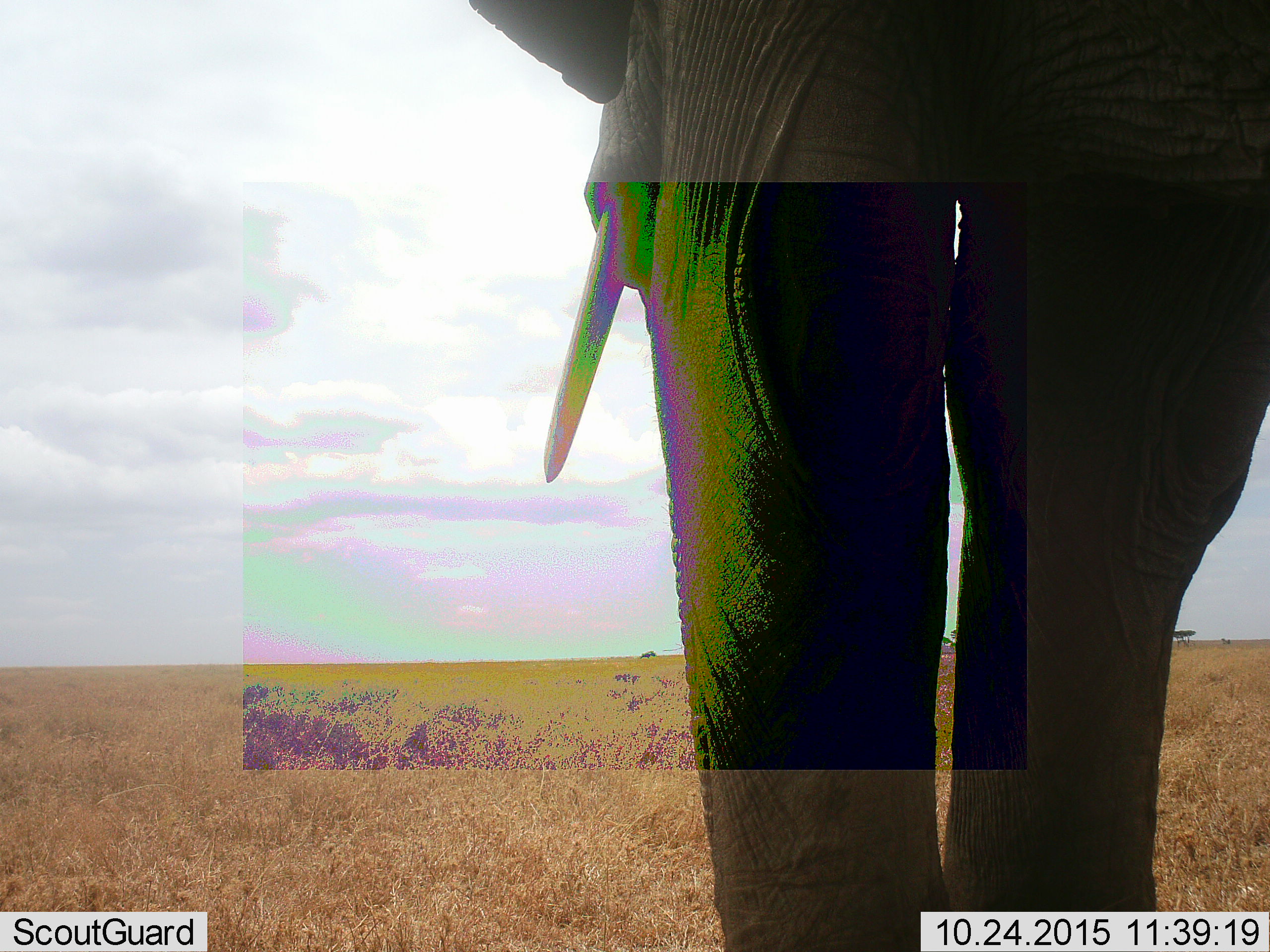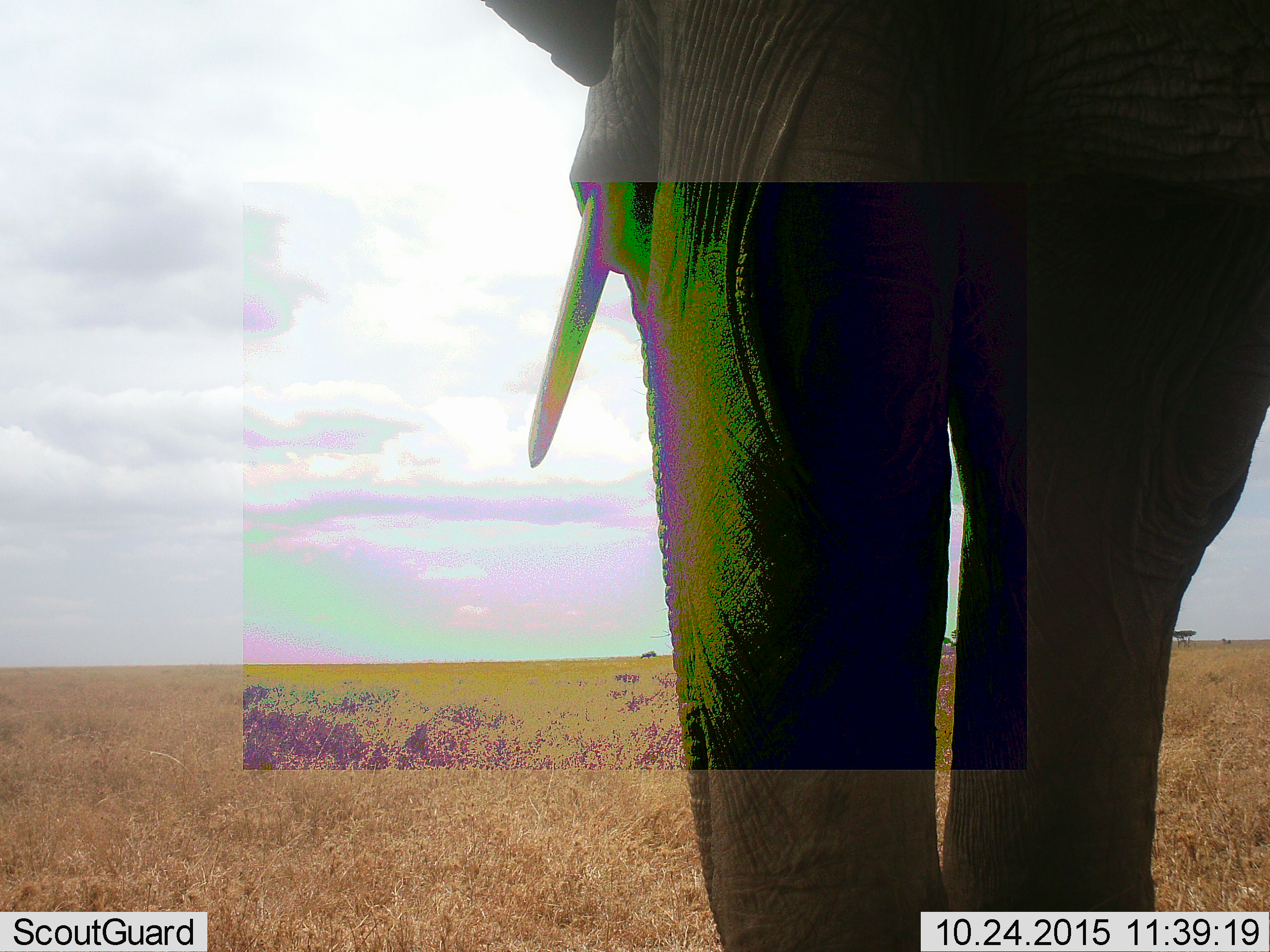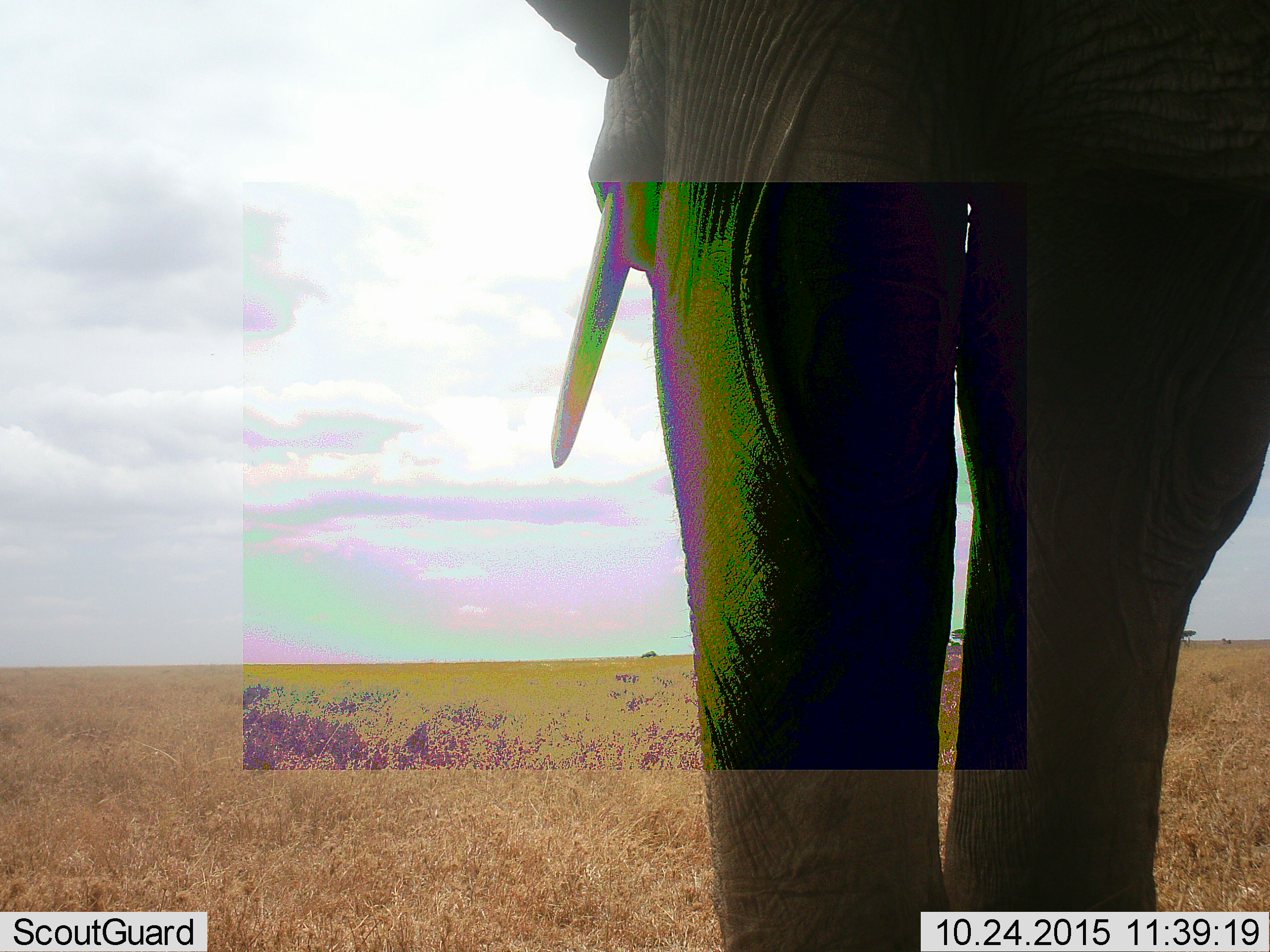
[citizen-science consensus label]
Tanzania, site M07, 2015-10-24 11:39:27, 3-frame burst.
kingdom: Animalia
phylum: Chordata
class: Mammalia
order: Proboscidea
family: Elephantidae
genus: Loxodonta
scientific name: Loxodonta africana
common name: african bush elephant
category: elephant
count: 1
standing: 90%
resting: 0%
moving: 10%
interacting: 0%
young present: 0%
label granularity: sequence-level